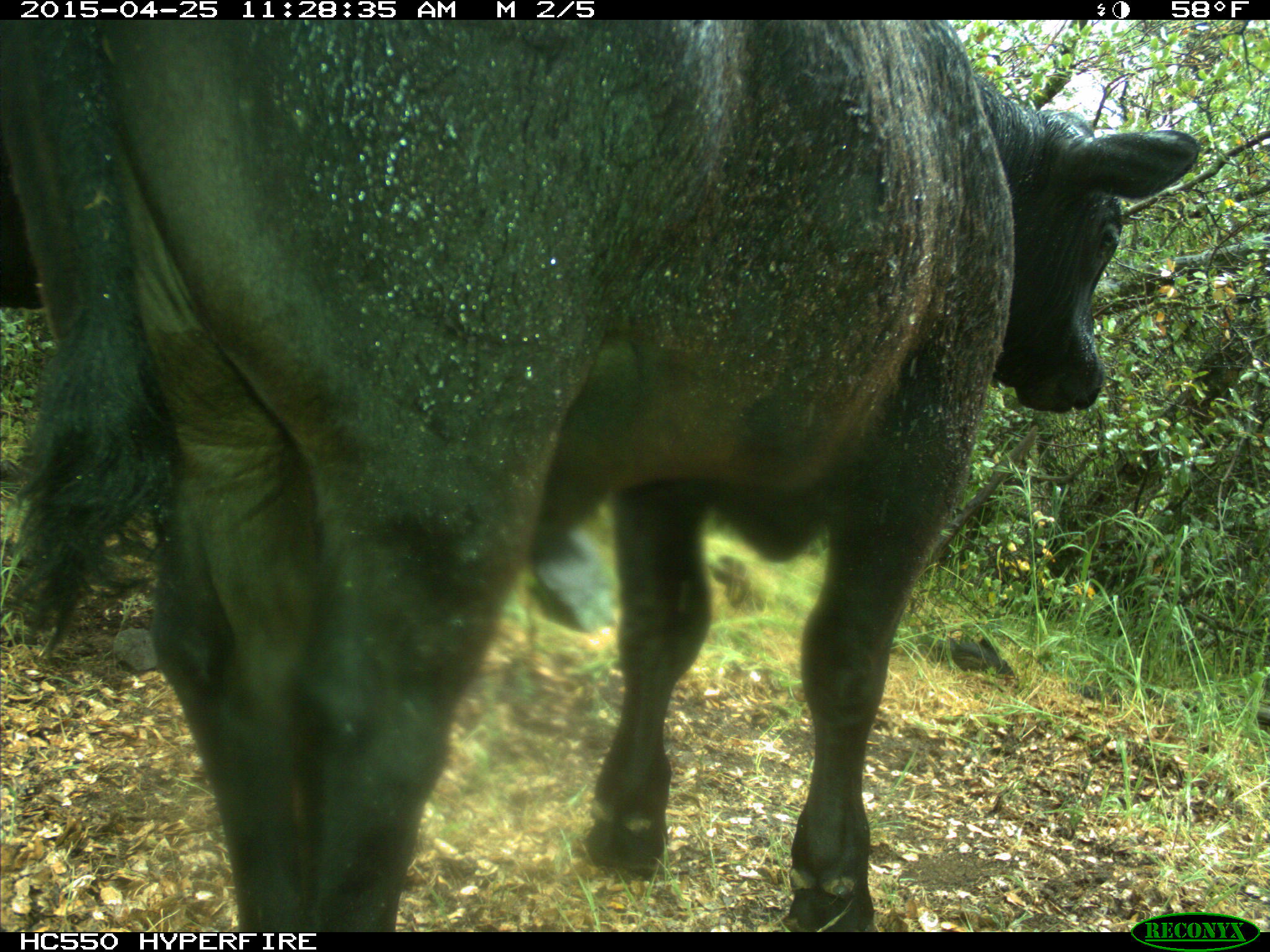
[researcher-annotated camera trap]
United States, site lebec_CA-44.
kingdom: Animalia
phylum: Chordata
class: Mammalia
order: Artiodactyla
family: Suidae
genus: Sus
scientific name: Sus scrofa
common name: wild boar